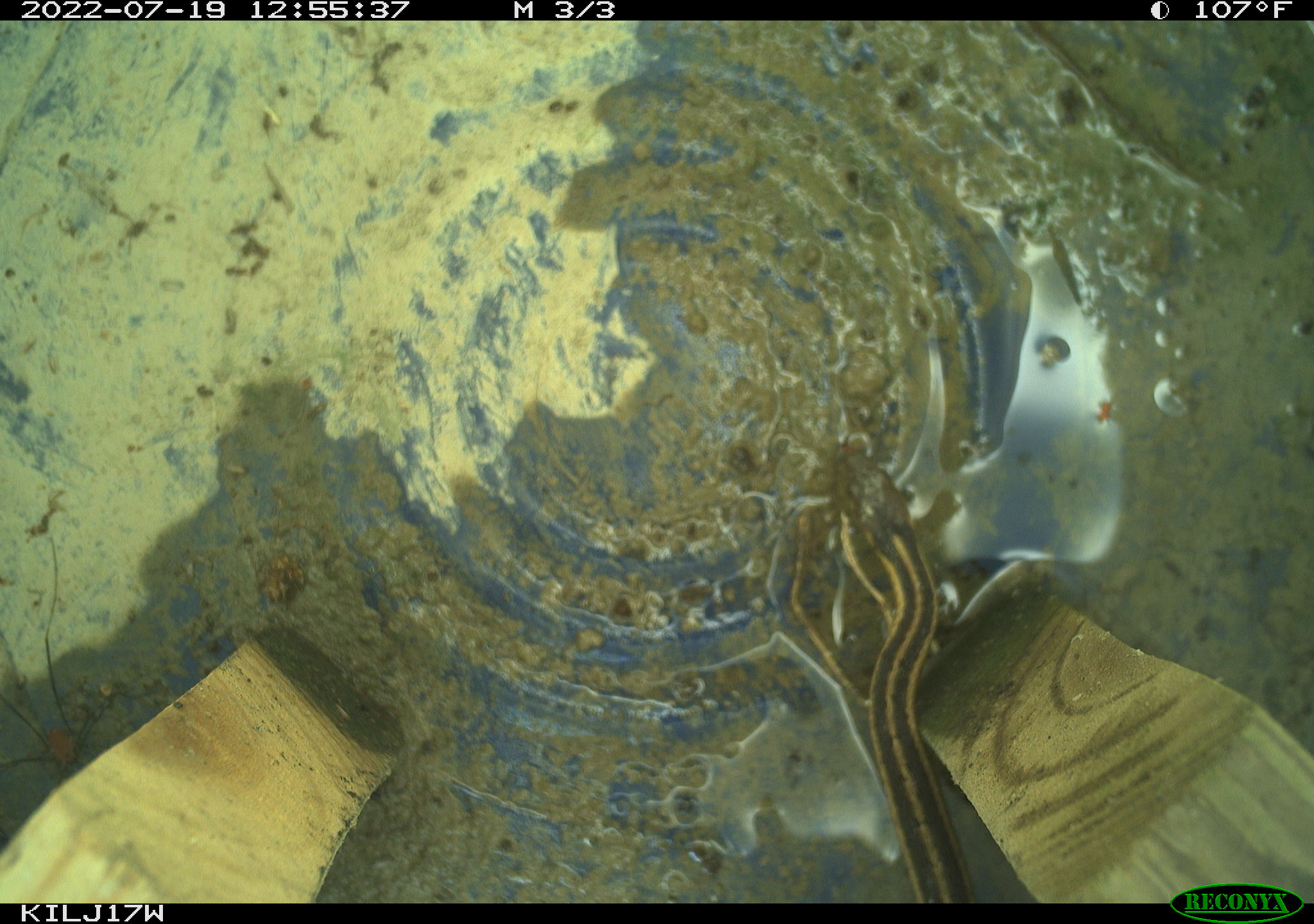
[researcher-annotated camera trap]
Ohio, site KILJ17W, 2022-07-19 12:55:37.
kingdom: Animalia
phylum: Chordata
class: Reptilia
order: Squamata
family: Colubridae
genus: Thamnophis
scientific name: Thamnophis sirtalis sirtalis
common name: eastern gartersnake